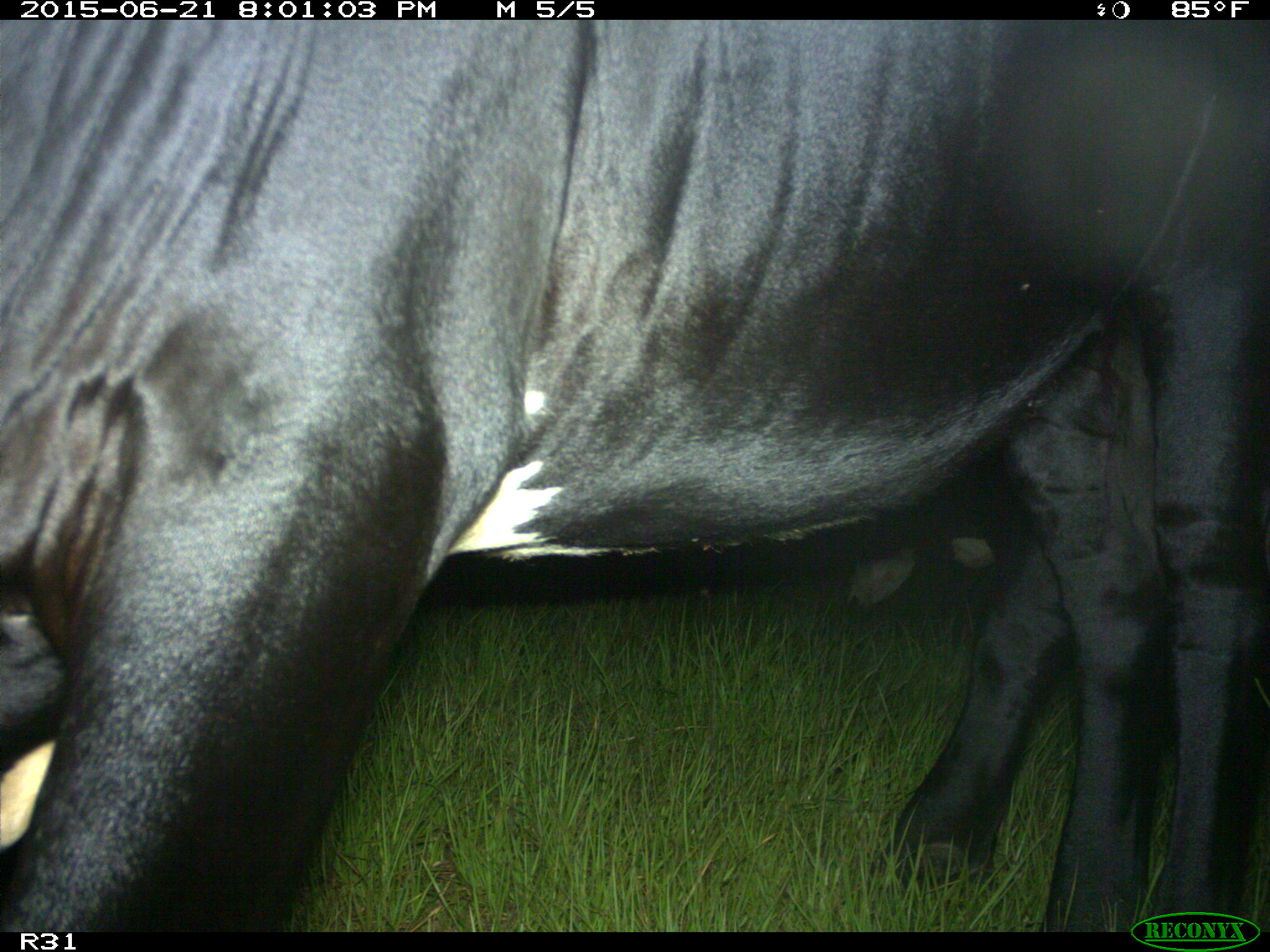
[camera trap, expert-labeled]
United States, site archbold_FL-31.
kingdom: Animalia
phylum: Chordata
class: Mammalia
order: Artiodactyla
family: Bovidae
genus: Bos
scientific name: Bos taurus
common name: domestic cow